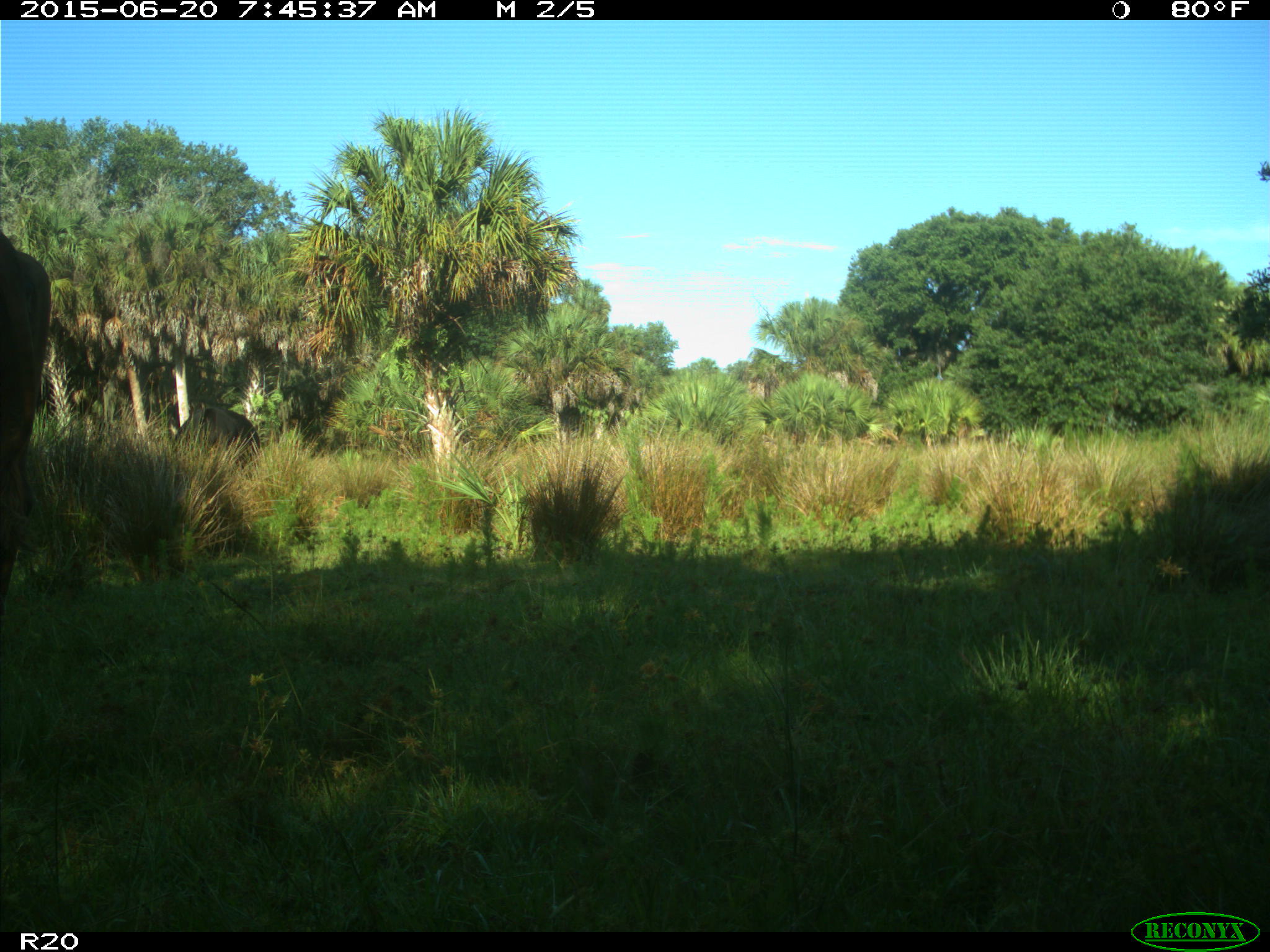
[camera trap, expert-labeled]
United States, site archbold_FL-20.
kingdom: Animalia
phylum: Chordata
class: Mammalia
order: Artiodactyla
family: Bovidae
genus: Bos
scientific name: Bos taurus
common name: domestic cow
Bos taurus (domestic cow).